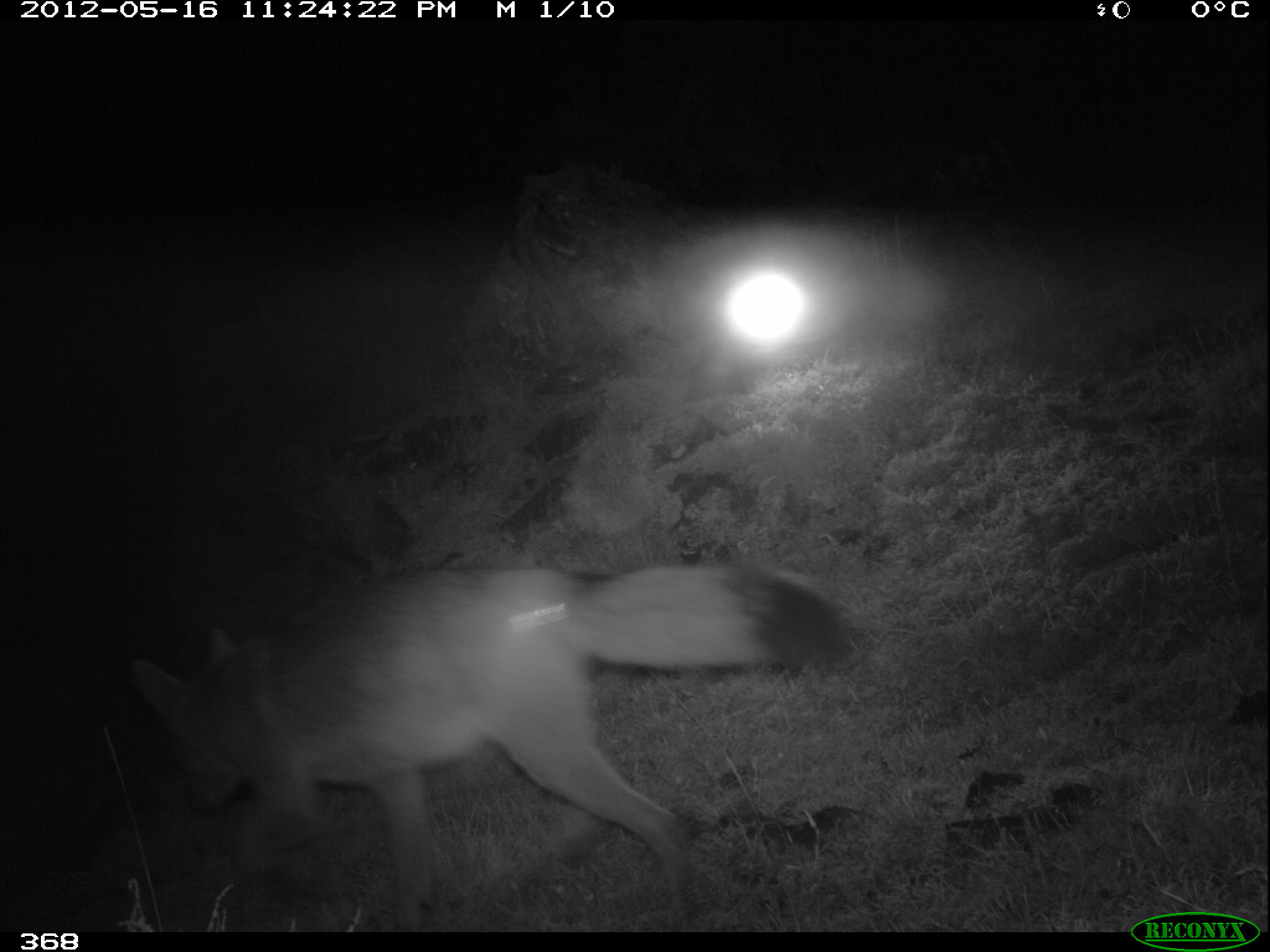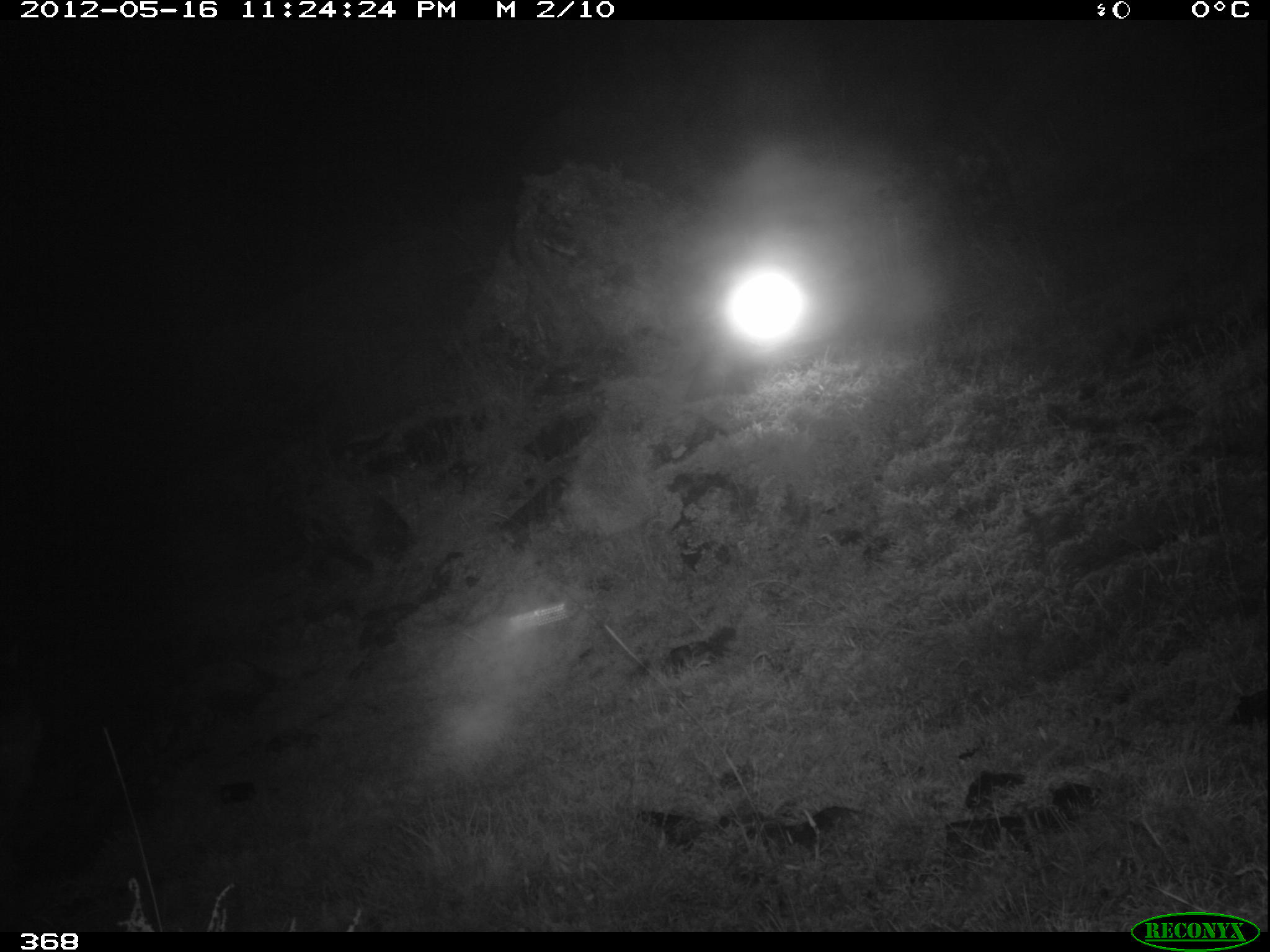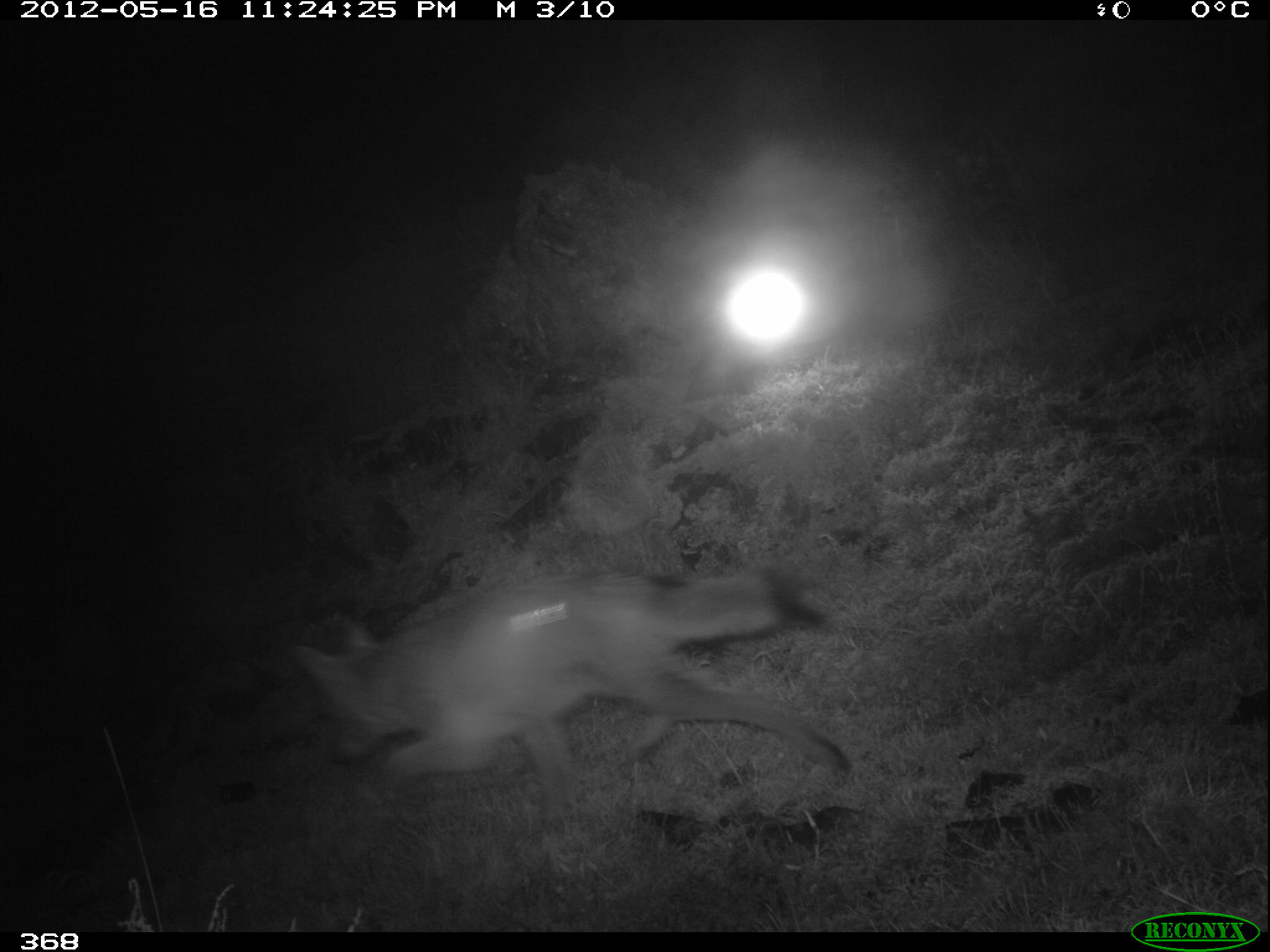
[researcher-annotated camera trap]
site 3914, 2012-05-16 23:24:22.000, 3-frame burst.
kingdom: Animalia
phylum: Chordata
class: Mammalia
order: Carnivora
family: Canidae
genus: Lycalopex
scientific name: Lycalopex culpaeus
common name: culpeo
Lycalopex culpaeus (culpeo).